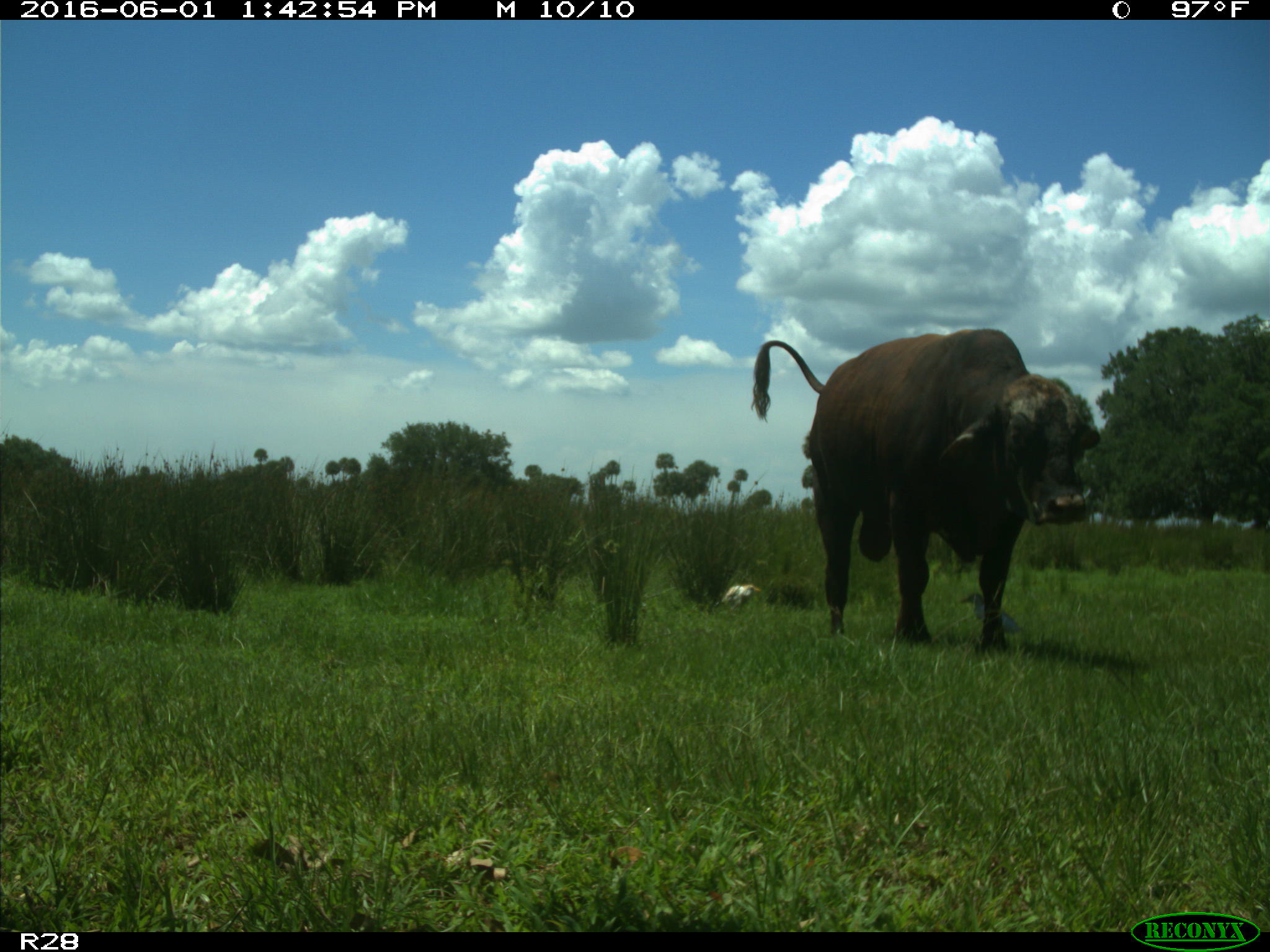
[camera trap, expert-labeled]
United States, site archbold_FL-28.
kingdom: Animalia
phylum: Chordata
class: Mammalia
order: Artiodactyla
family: Bovidae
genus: Bos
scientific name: Bos taurus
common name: domestic cow